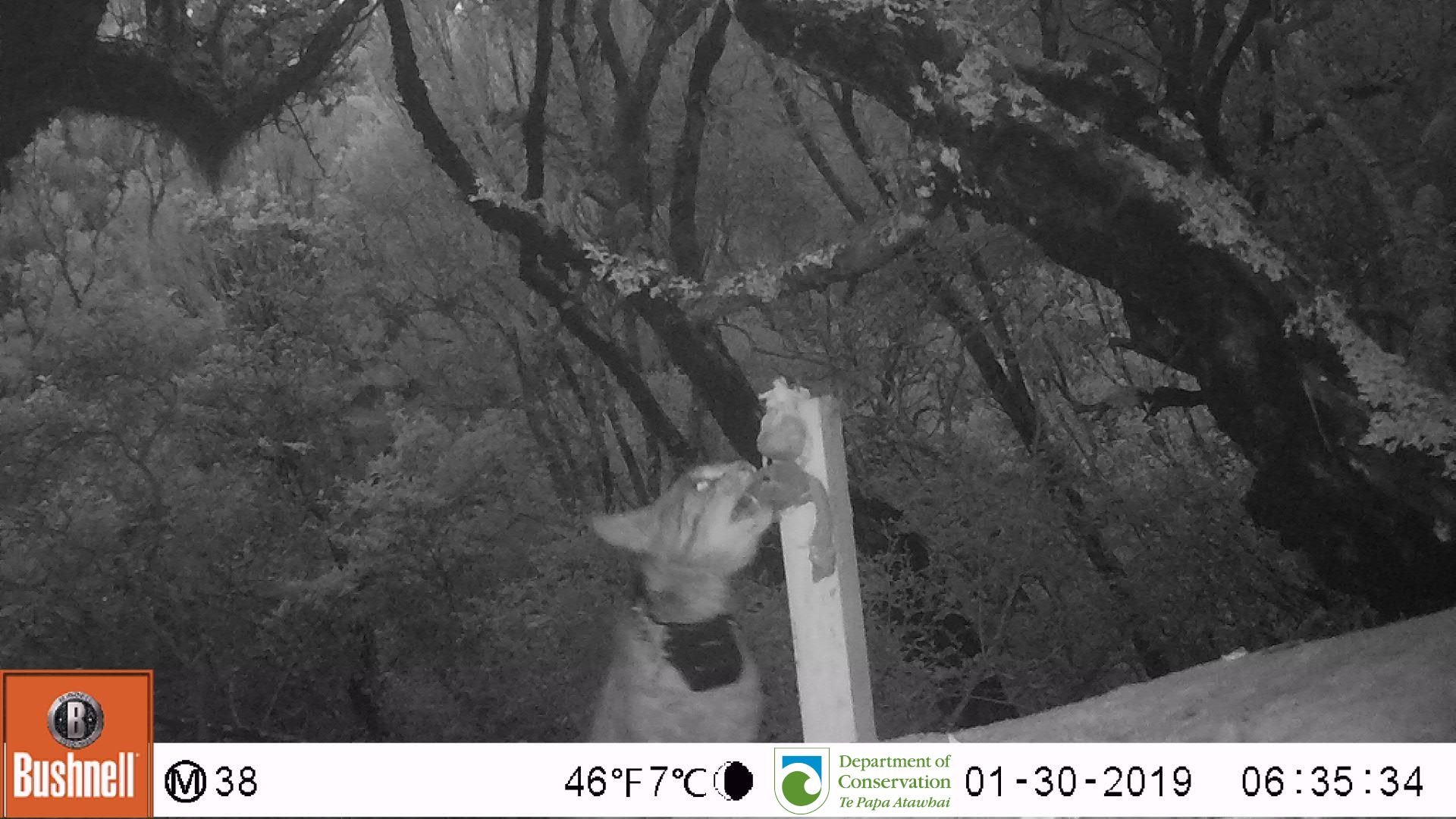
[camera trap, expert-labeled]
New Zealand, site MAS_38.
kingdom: Animalia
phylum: Chordata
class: Mammalia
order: Carnivora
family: Felidae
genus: Felis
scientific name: Felis catus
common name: domestic cat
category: cat